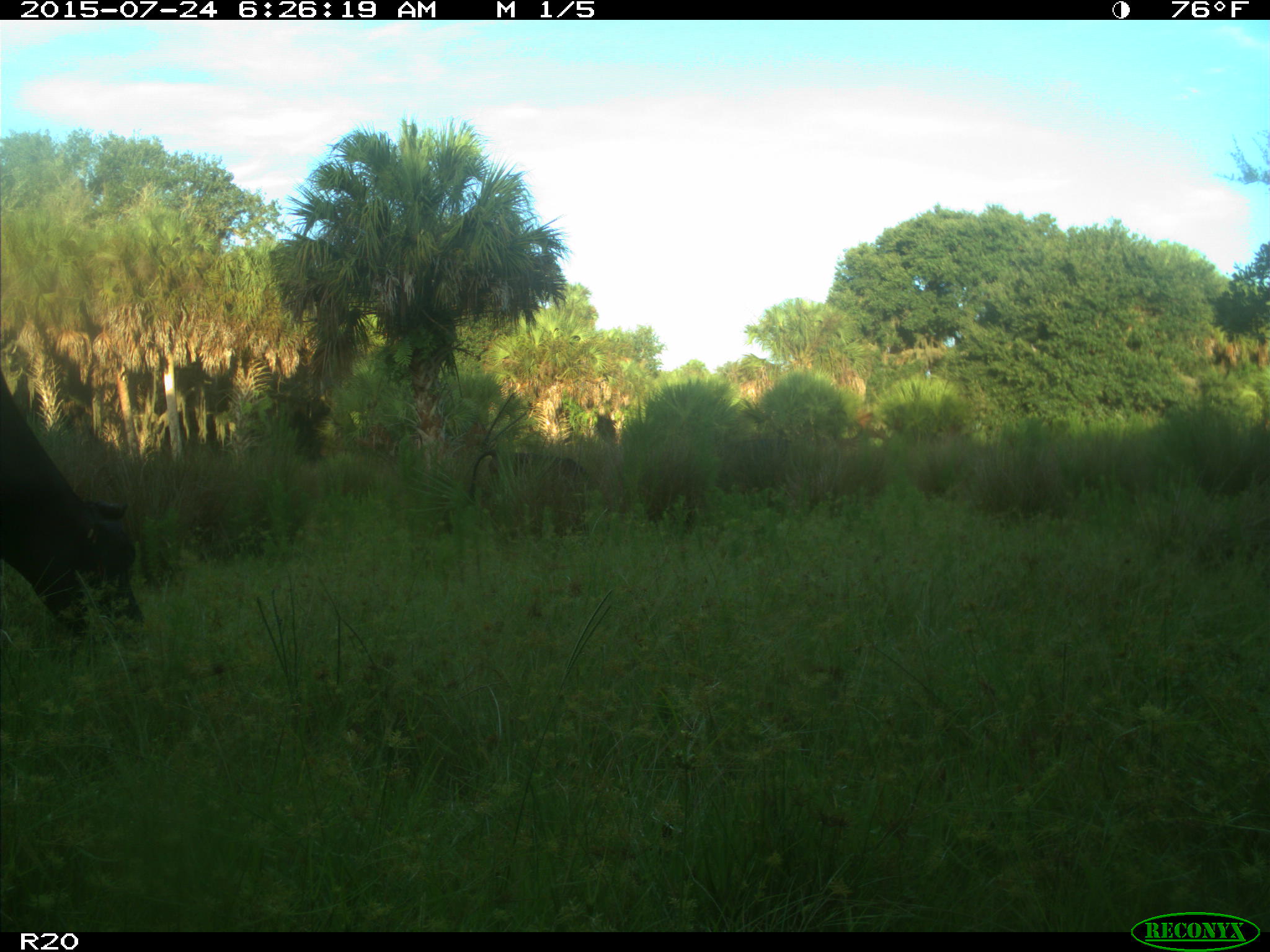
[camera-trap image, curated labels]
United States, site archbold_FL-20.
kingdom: Animalia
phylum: Chordata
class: Mammalia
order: Artiodactyla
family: Bovidae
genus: Bos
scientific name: Bos taurus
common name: domestic cow